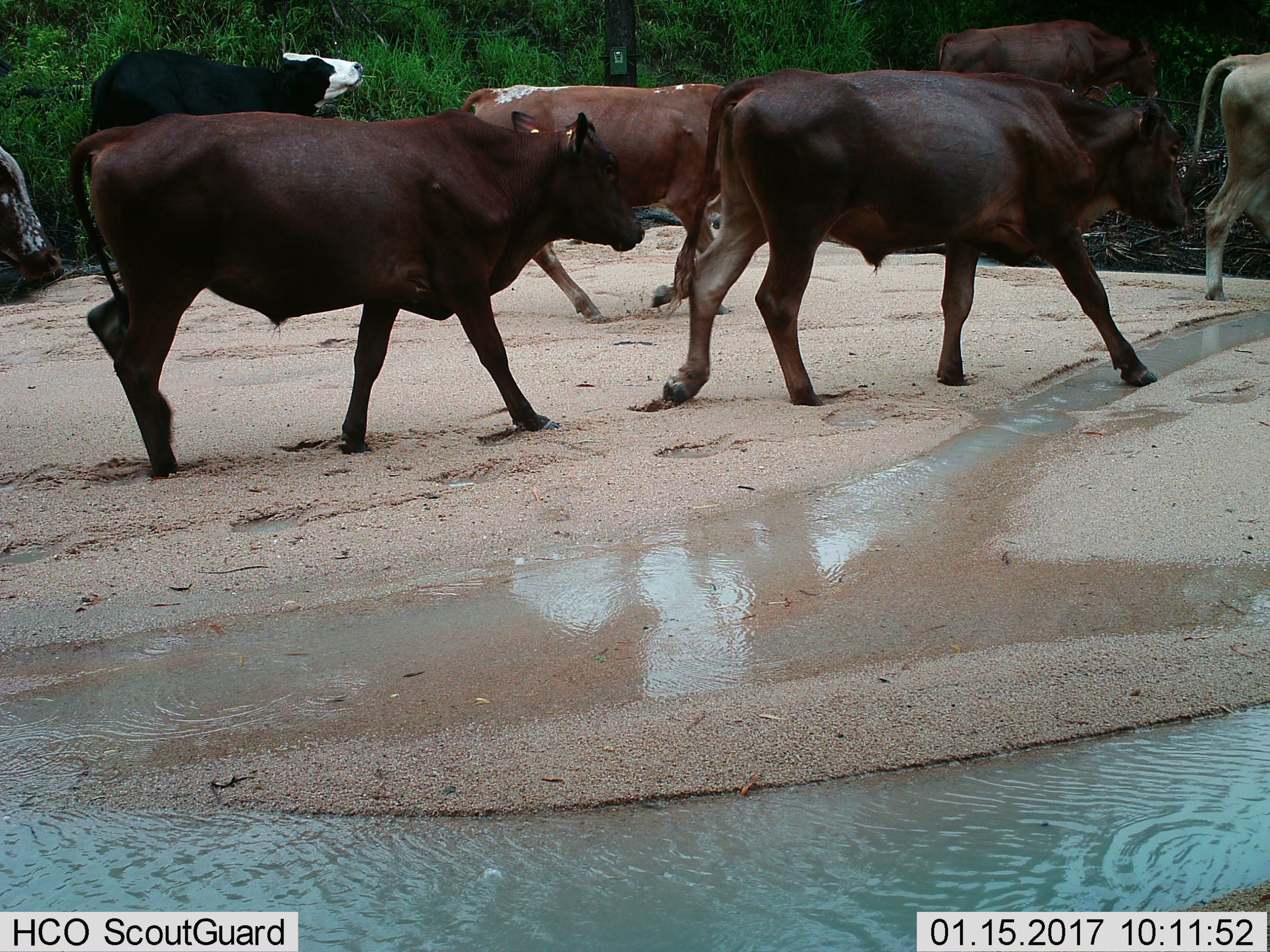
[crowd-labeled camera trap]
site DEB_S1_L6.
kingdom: Animalia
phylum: Chordata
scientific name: Vertebrata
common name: domestic animal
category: domesticanimal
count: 7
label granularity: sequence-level